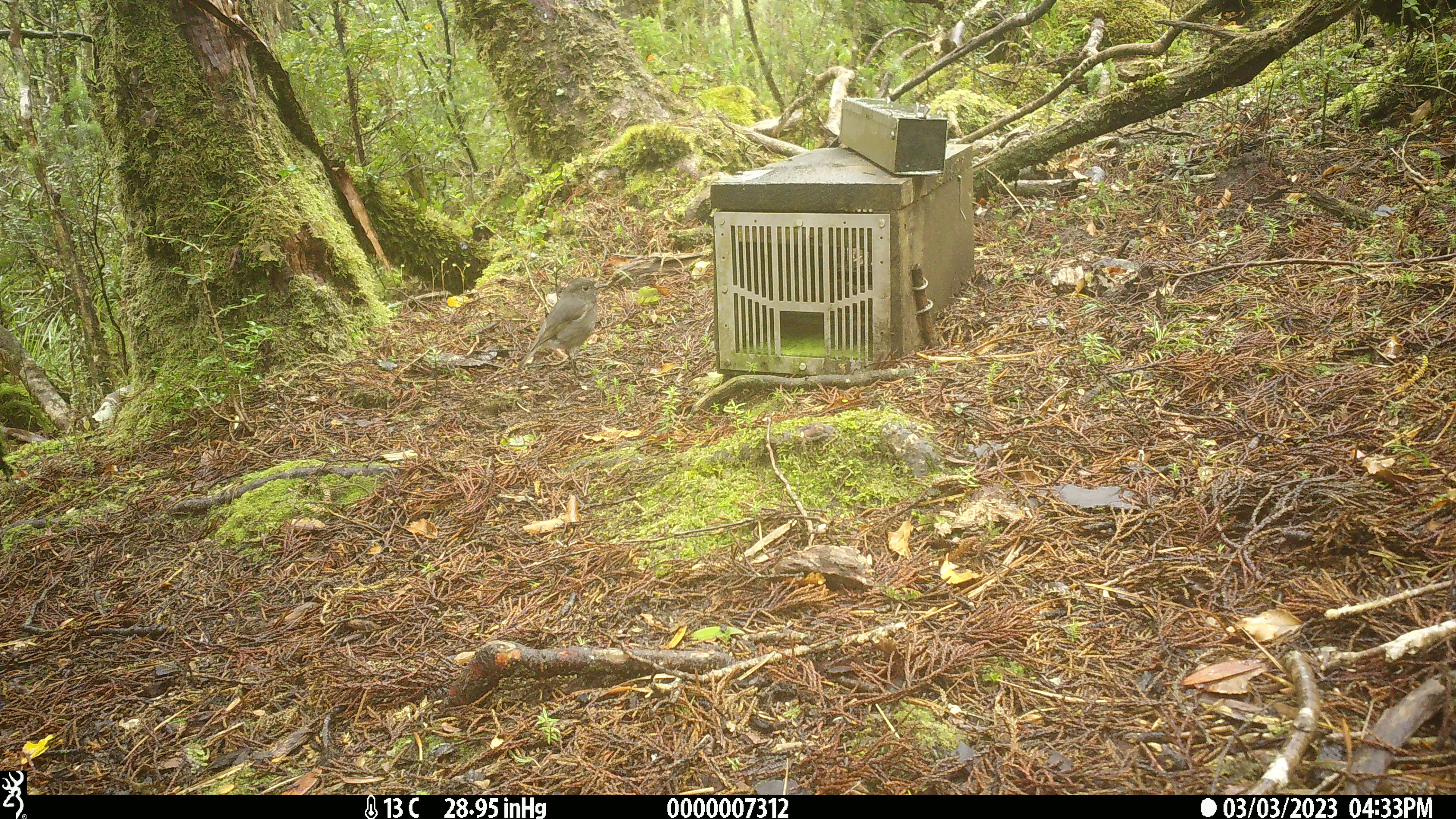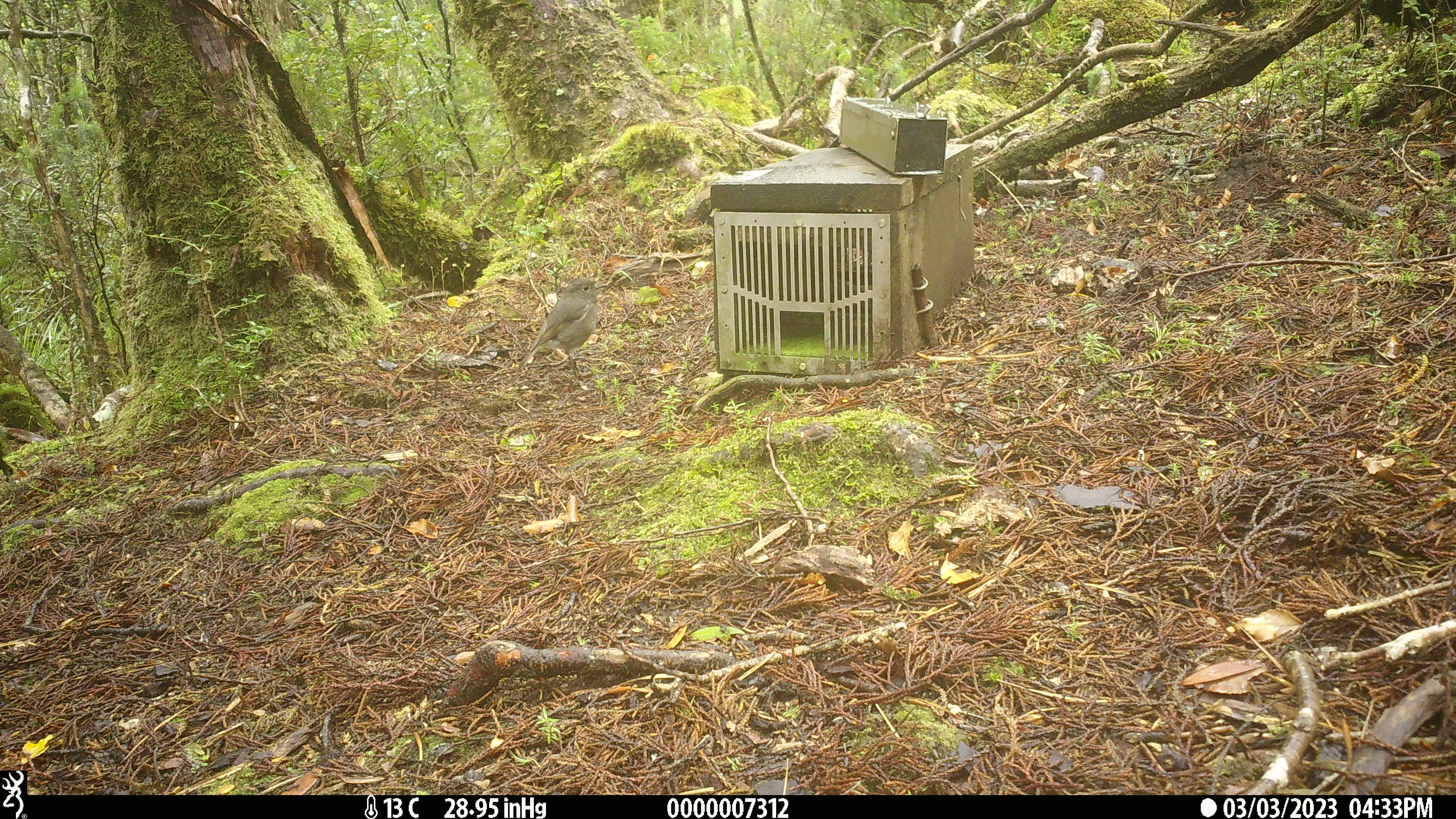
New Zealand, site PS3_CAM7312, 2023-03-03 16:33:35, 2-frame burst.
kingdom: Animalia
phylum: Chordata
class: Aves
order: Passeriformes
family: Petroicidae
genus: Petroica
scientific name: Petroica australis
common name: new zealand robin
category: robin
Robin (new zealand robin) (Petroica australis).